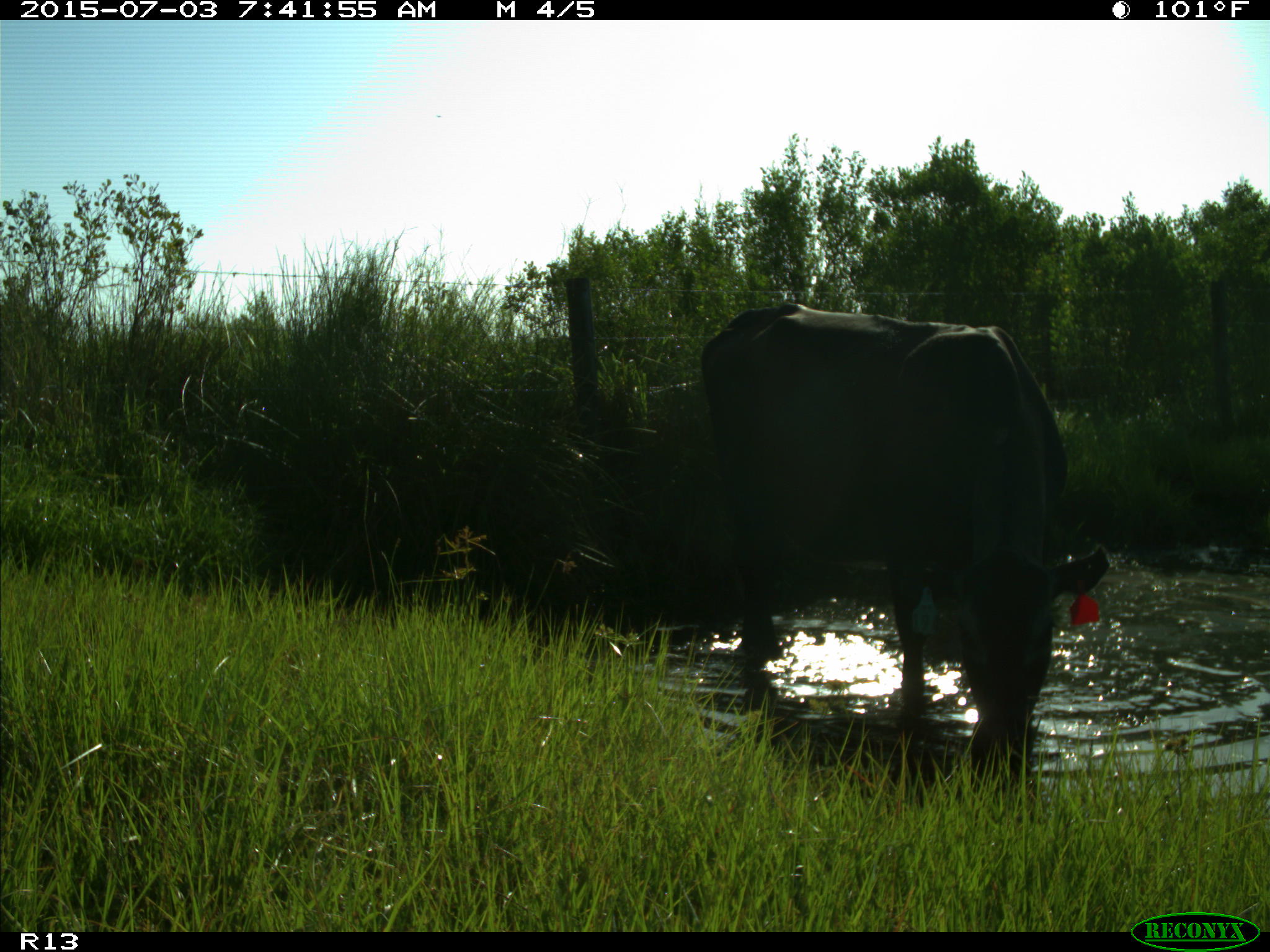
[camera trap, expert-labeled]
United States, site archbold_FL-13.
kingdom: Animalia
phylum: Chordata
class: Mammalia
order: Artiodactyla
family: Bovidae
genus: Bos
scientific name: Bos taurus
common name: domestic cow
Bos taurus (domestic cow).